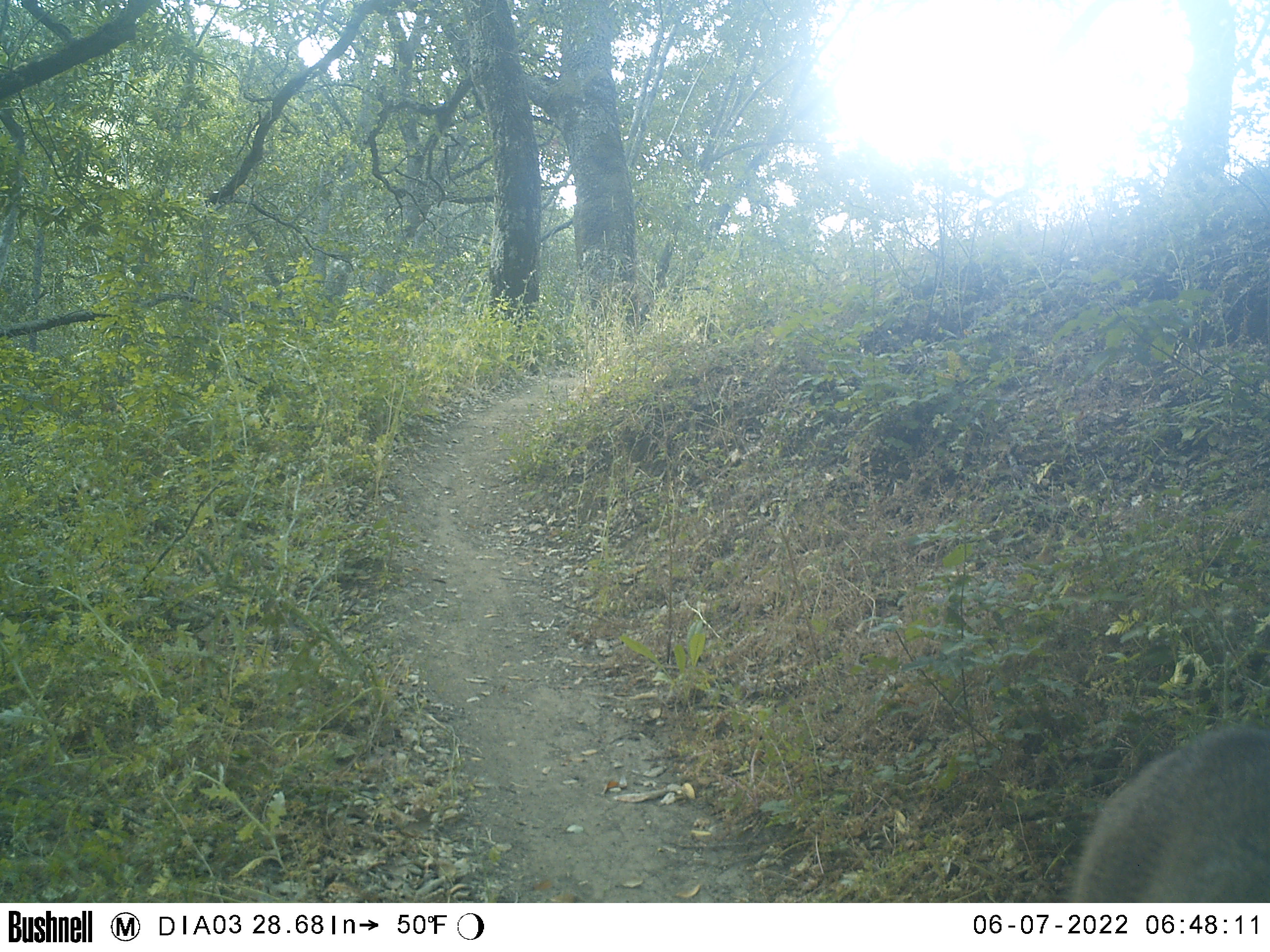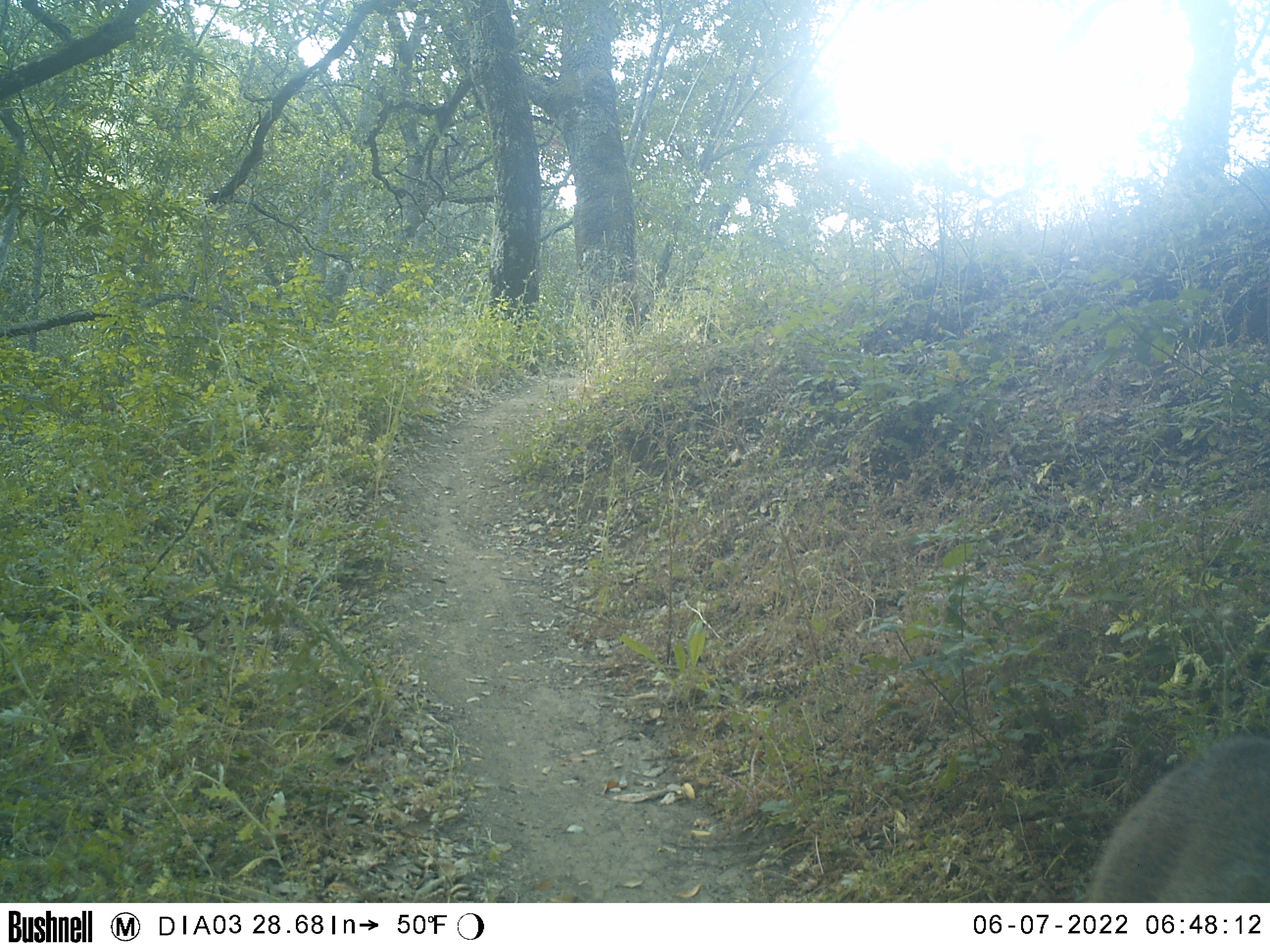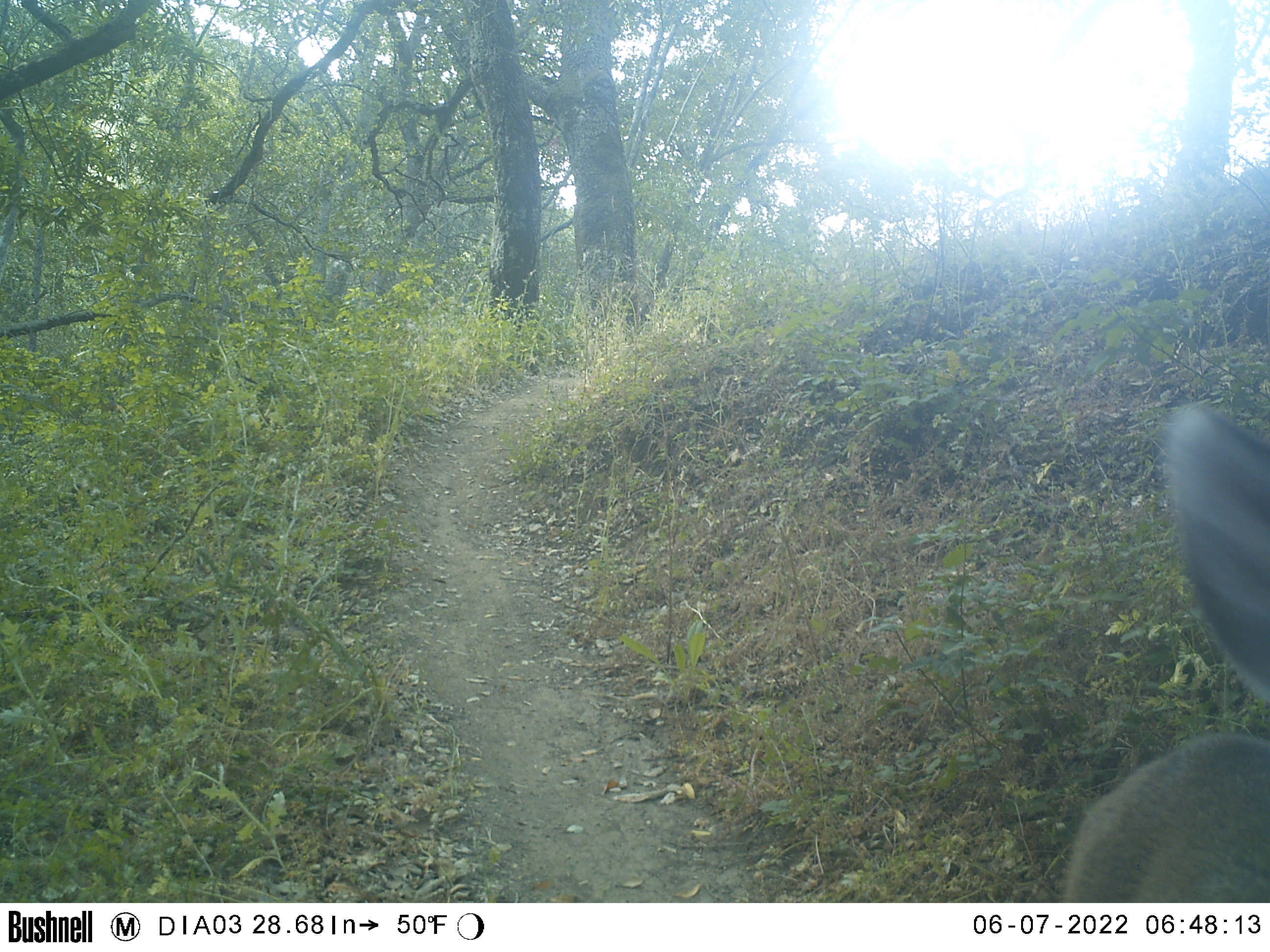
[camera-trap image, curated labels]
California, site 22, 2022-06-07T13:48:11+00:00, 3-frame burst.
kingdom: Animalia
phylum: Chordata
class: Mammalia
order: Artiodactyla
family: Cervidae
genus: Odocoileus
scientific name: Odocoileus hemionus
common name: mule deer